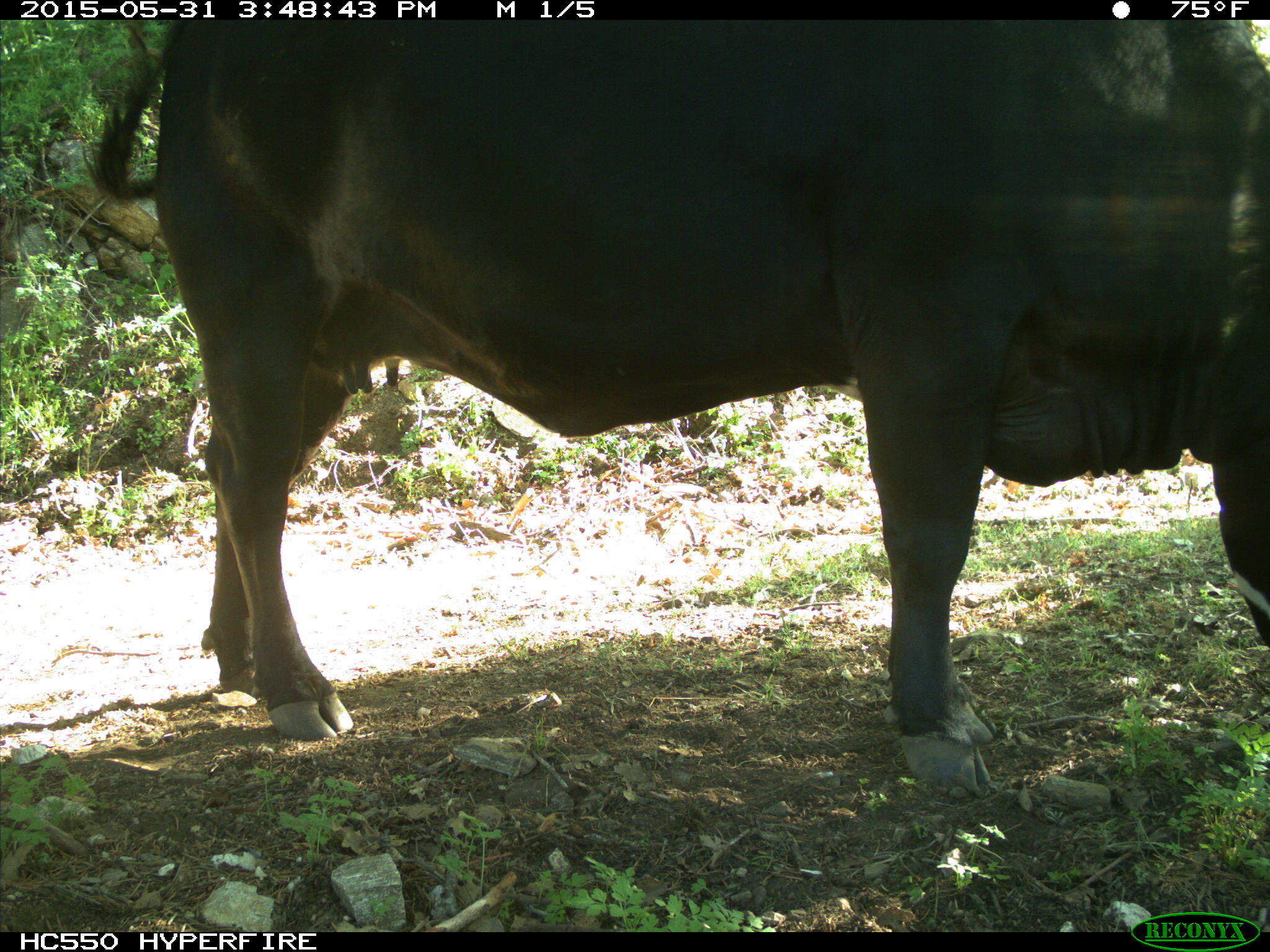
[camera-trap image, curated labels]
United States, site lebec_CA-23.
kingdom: Animalia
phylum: Chordata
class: Mammalia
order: Artiodactyla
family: Bovidae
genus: Bos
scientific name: Bos taurus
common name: domestic cow